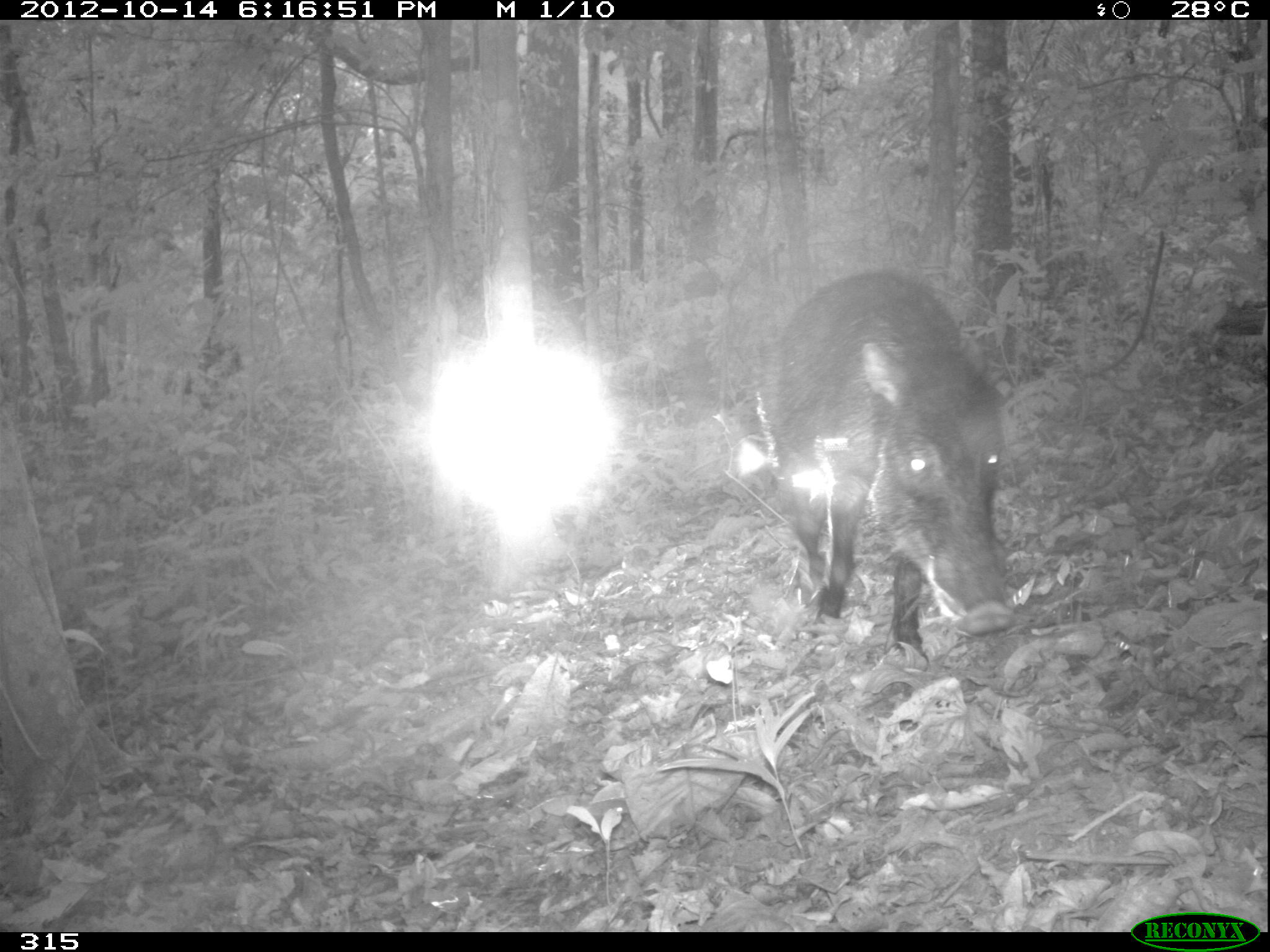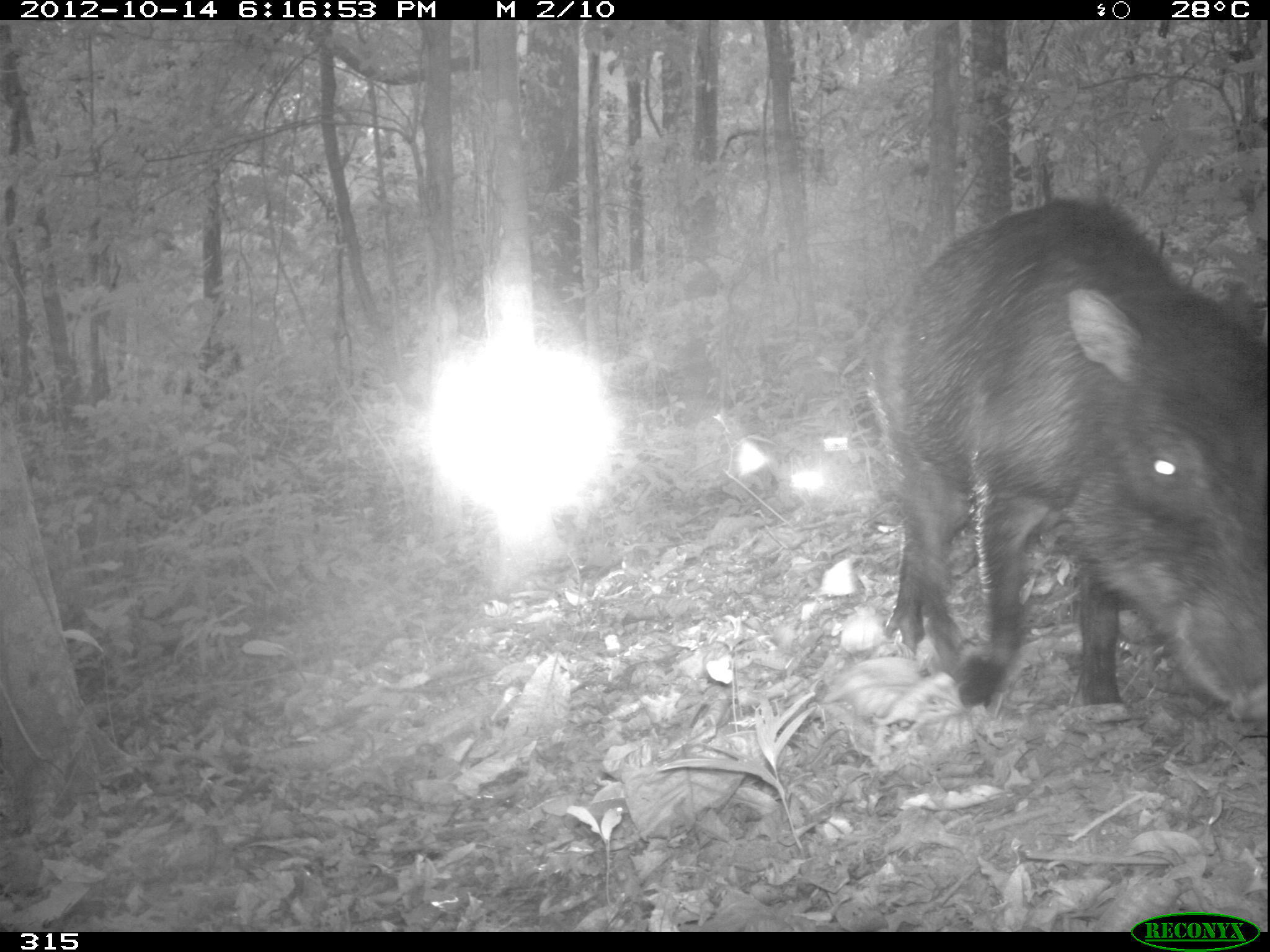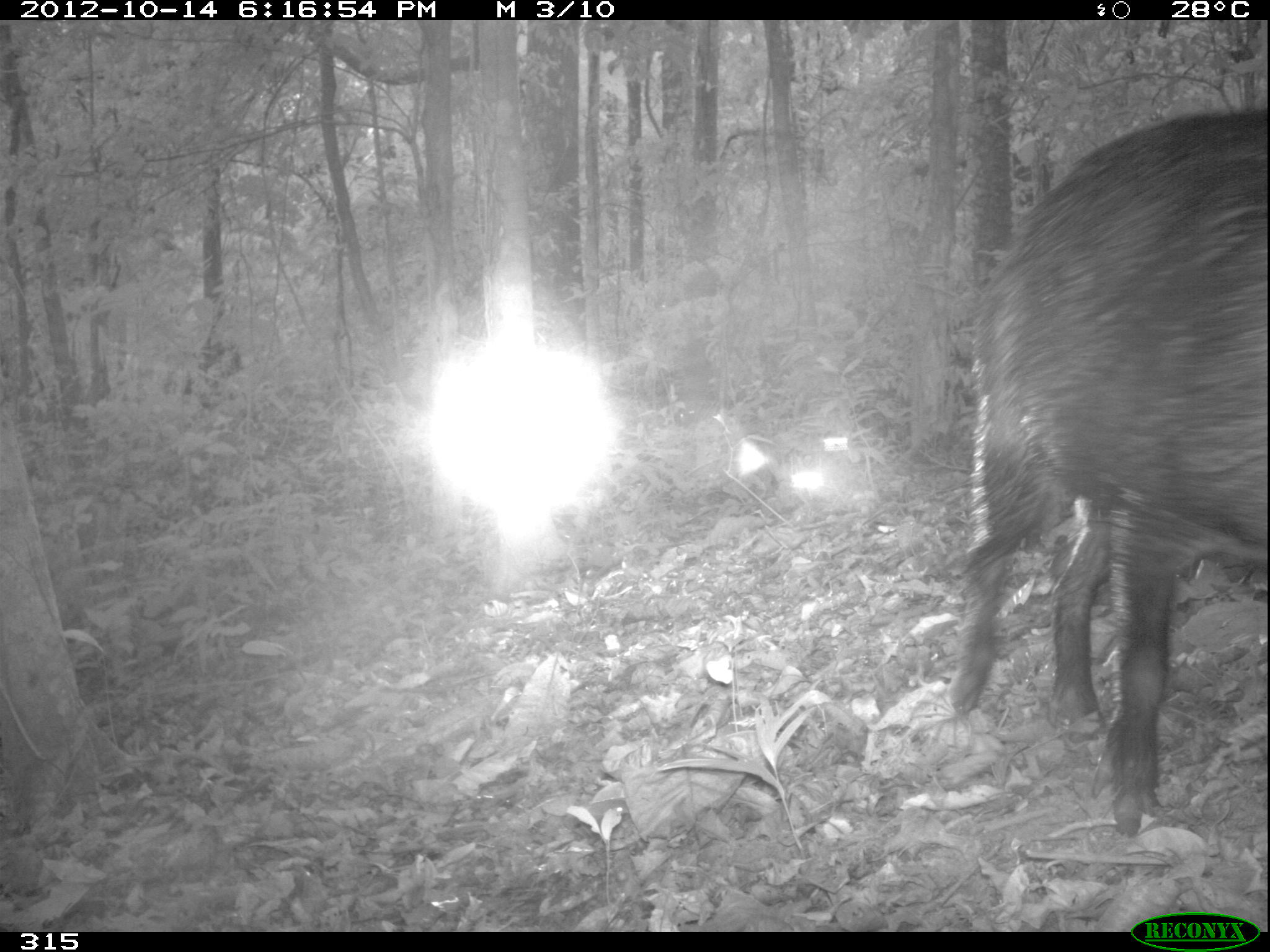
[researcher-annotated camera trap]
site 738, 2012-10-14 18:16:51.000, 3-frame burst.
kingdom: Animalia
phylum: Chordata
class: Mammalia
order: Artiodactyla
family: Tayassuidae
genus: Tayassu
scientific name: Tayassu pecari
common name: white-lipped peccary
Tayassu pecari (white-lipped peccary).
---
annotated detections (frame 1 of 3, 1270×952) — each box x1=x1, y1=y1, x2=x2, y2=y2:
tayassu pecari: x1=764, y1=266, x2=1014, y2=654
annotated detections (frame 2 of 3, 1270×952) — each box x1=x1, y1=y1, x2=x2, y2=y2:
tayassu pecari: x1=863, y1=195, x2=1270, y2=722